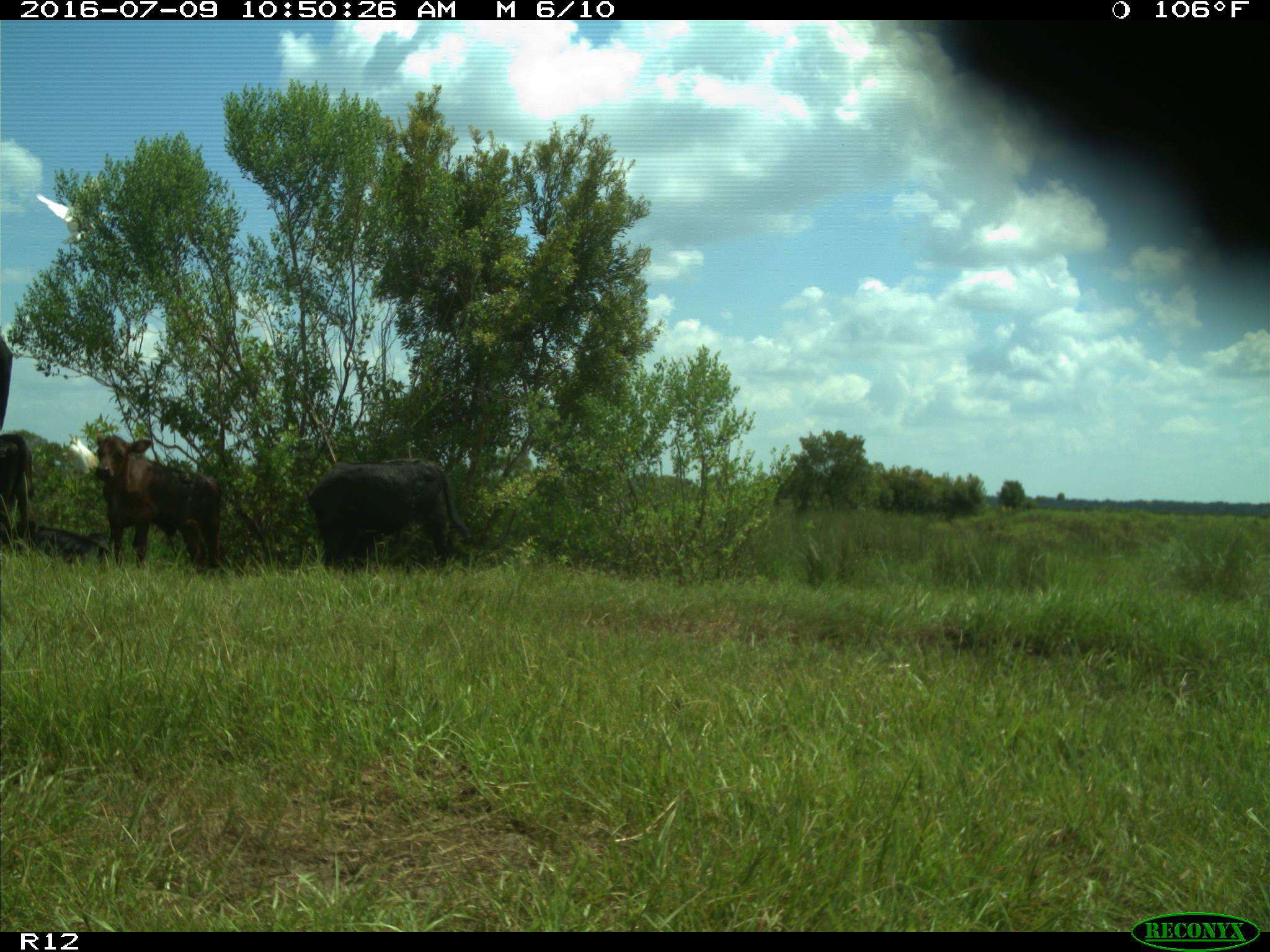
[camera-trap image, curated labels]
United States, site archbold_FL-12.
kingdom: Animalia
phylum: Chordata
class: Mammalia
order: Artiodactyla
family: Bovidae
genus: Bos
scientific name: Bos taurus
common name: domestic cow